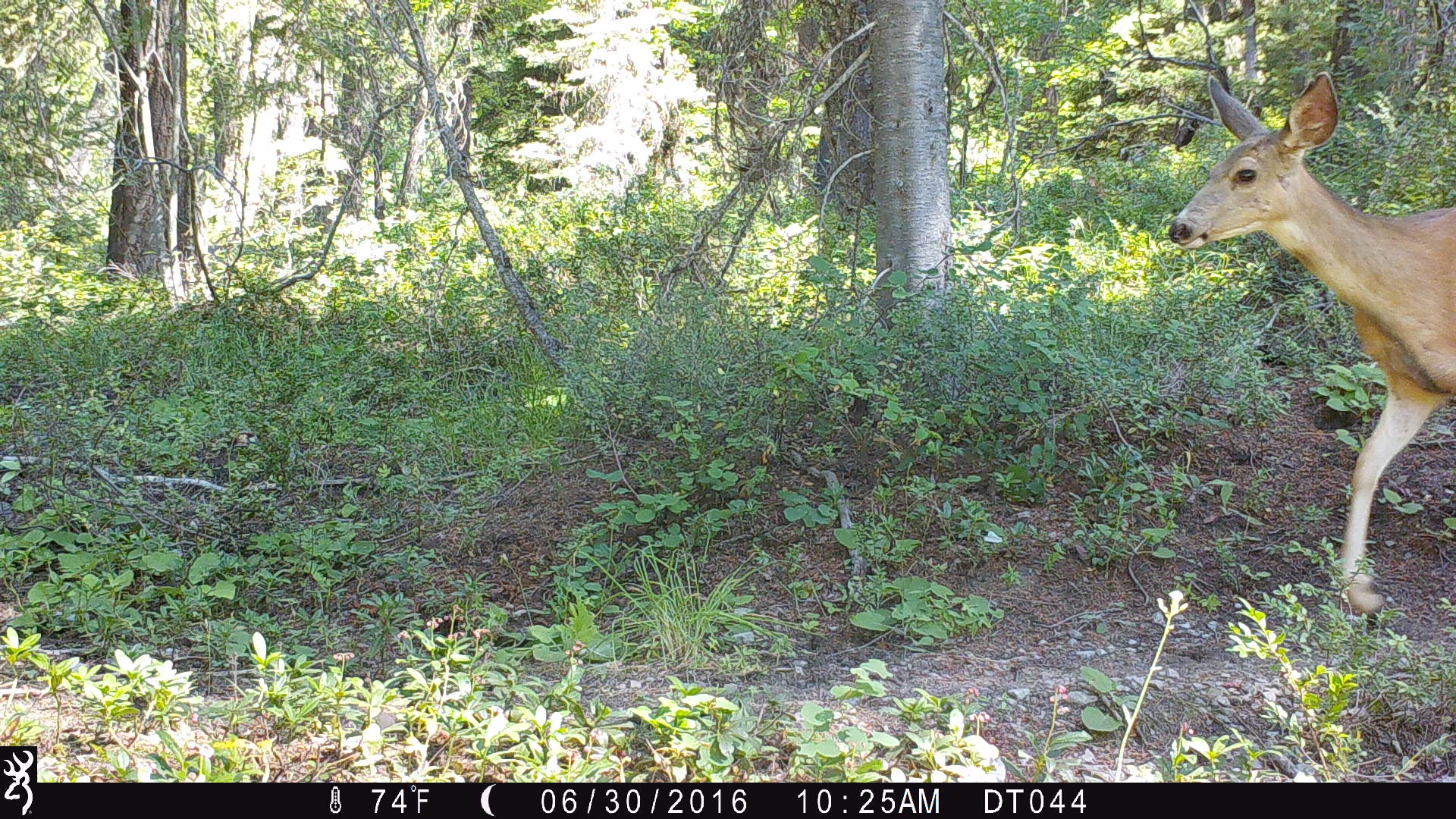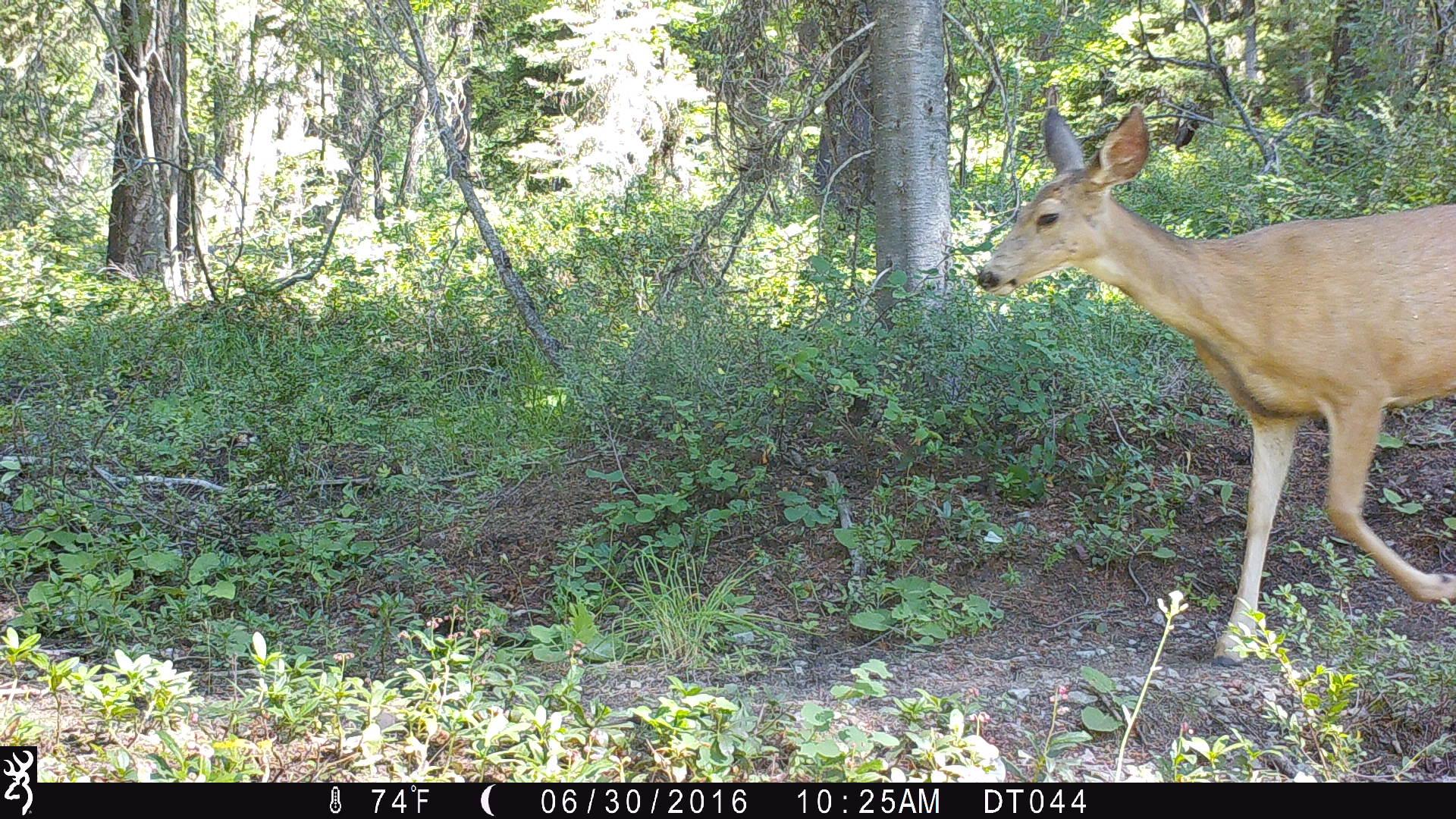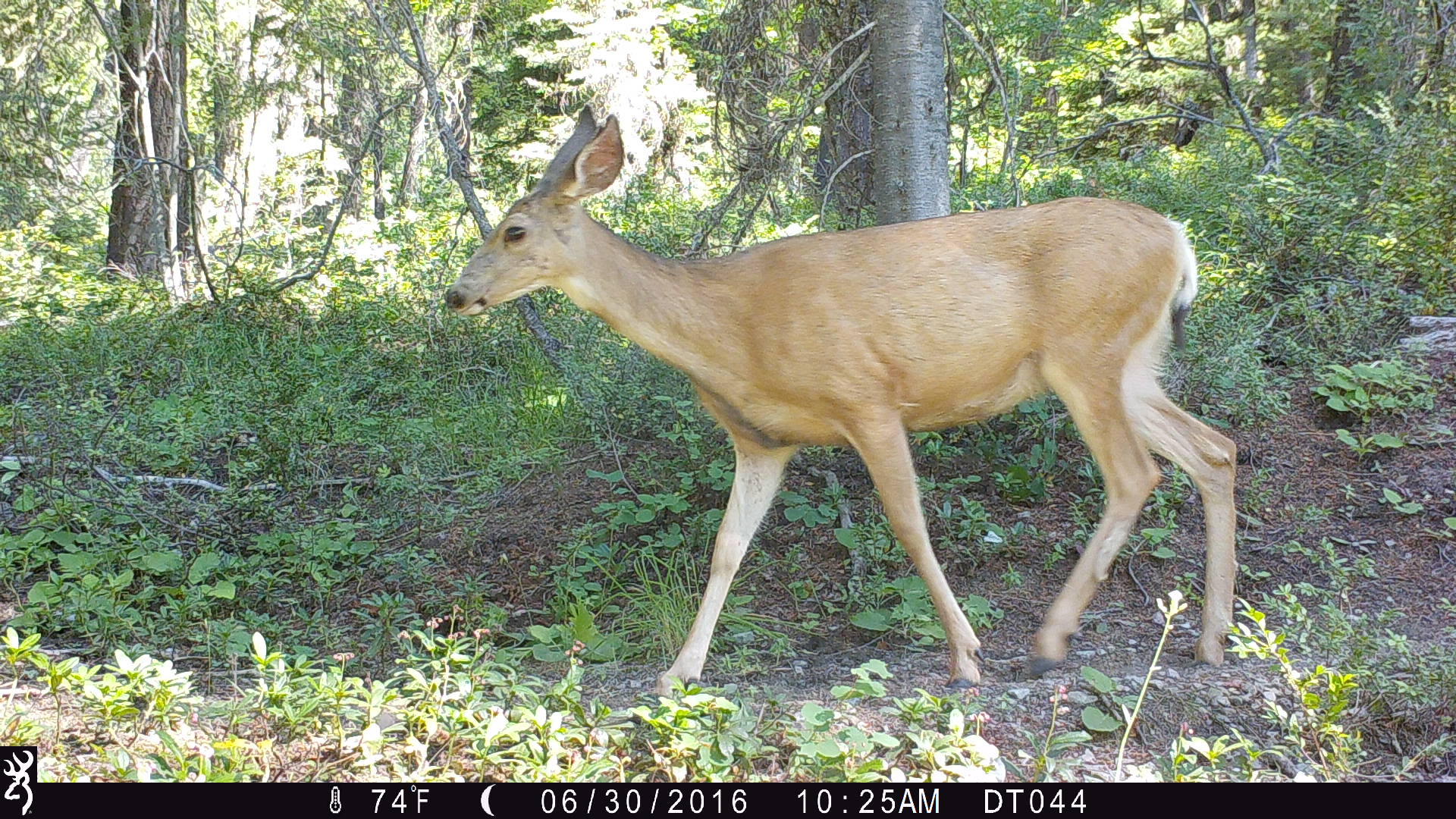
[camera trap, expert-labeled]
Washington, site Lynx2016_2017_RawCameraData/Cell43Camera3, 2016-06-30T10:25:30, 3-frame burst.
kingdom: Animalia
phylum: Chordata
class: Mammalia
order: Artiodactyla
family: Cervidae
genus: Odocoileus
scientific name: Odocoileus hemionus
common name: mule deer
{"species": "Odocoileus hemionus (mule deer)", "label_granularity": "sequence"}